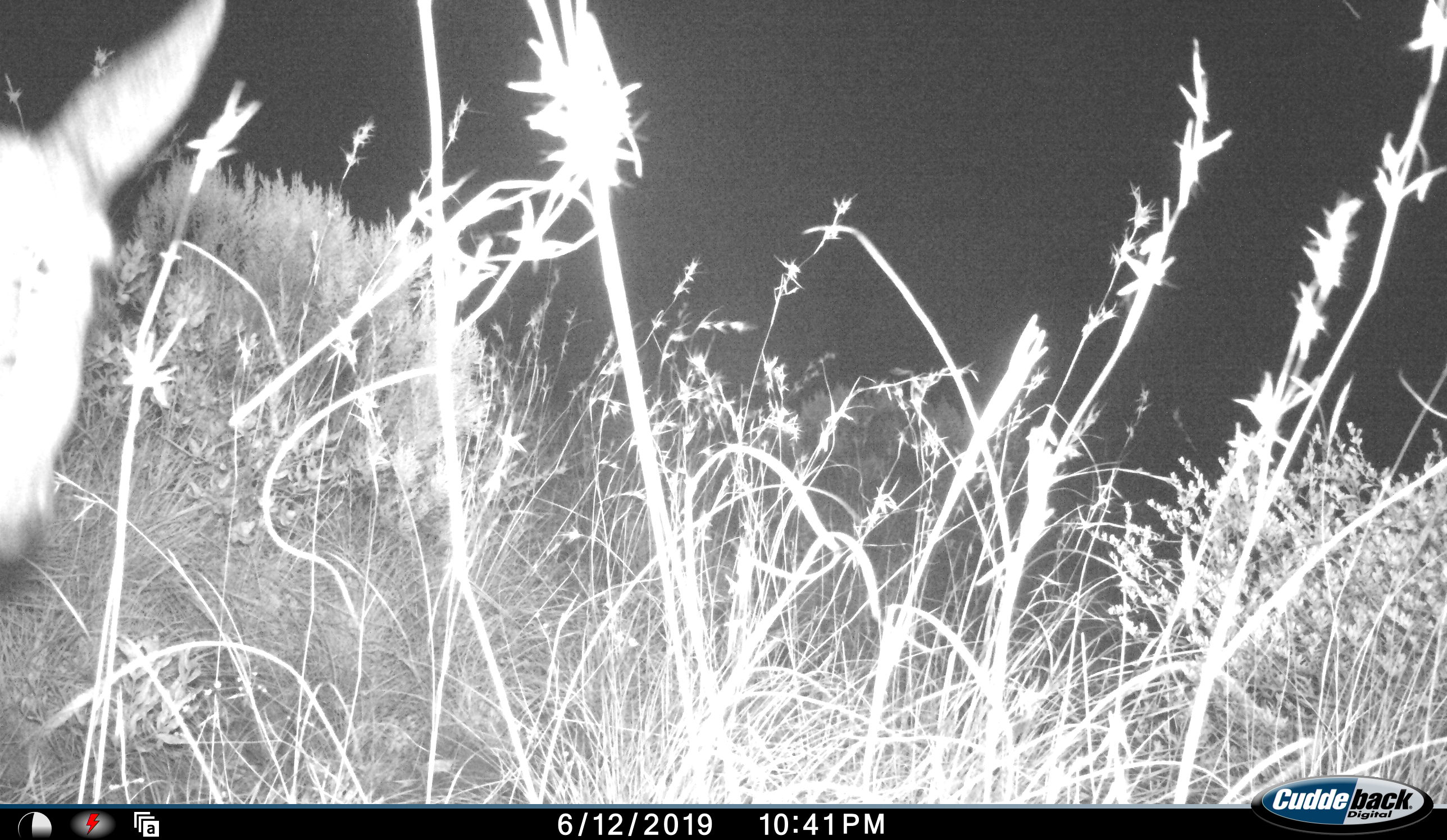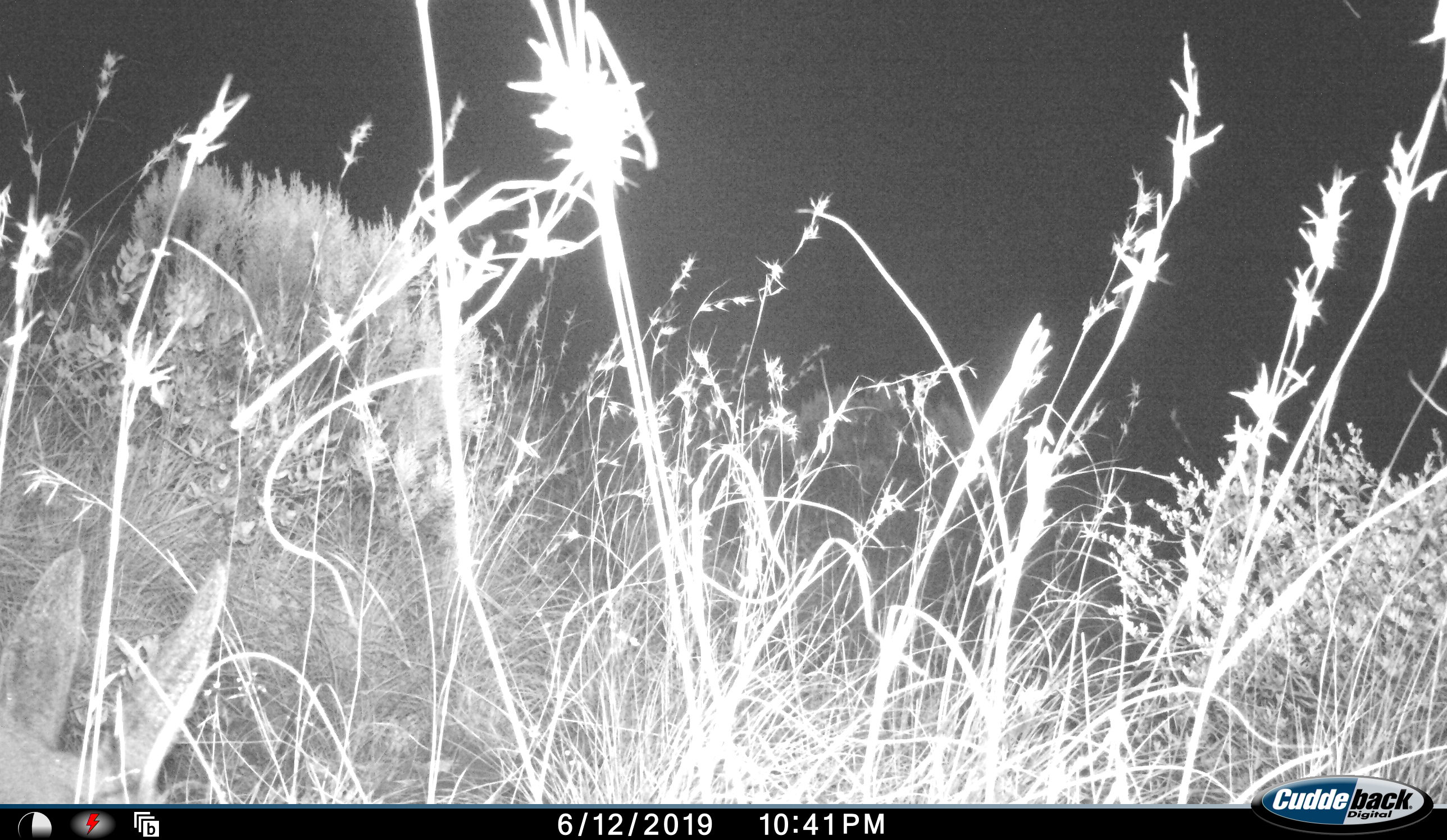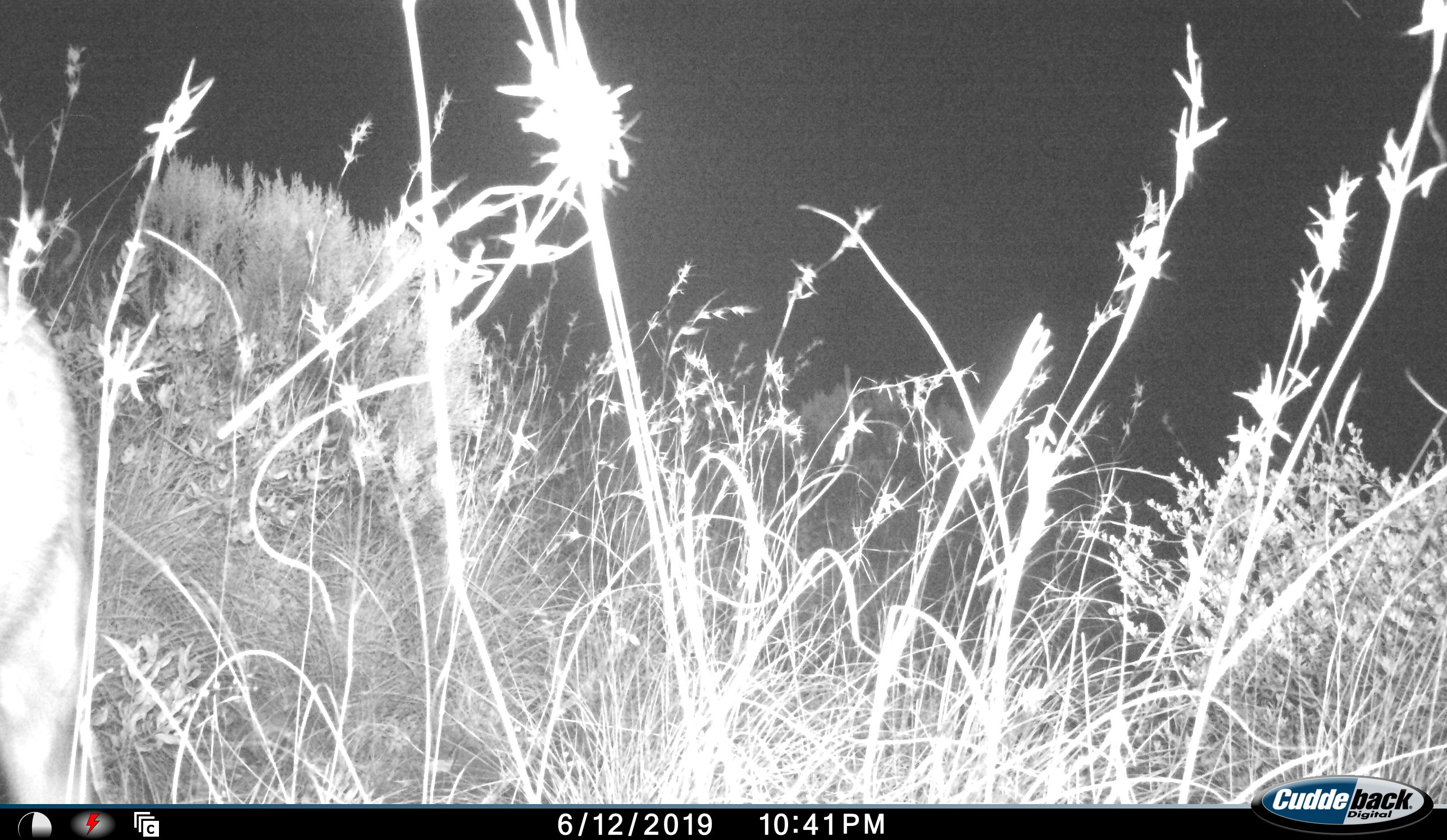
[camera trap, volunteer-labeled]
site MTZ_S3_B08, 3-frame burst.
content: unidentified animal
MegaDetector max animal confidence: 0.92